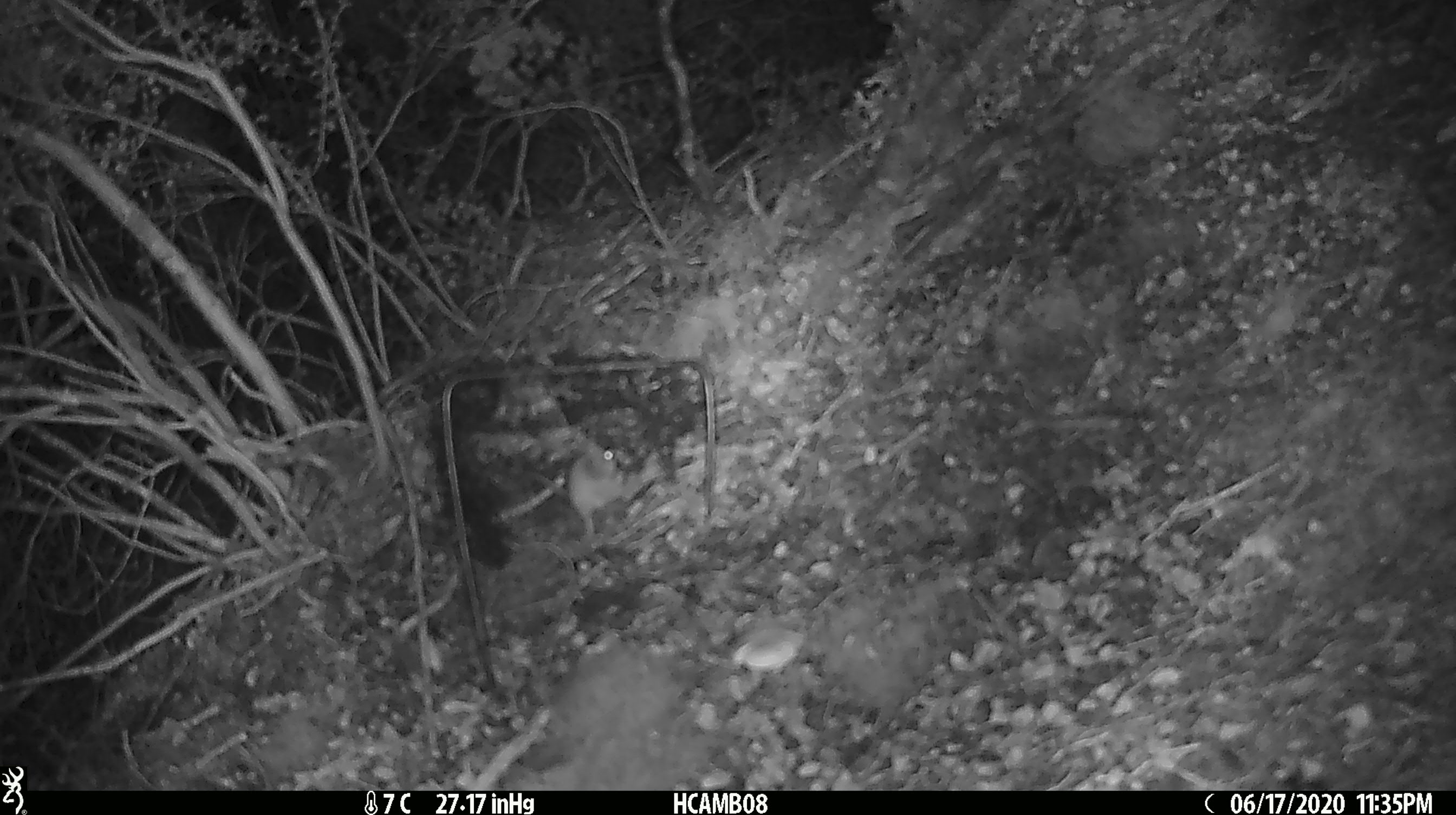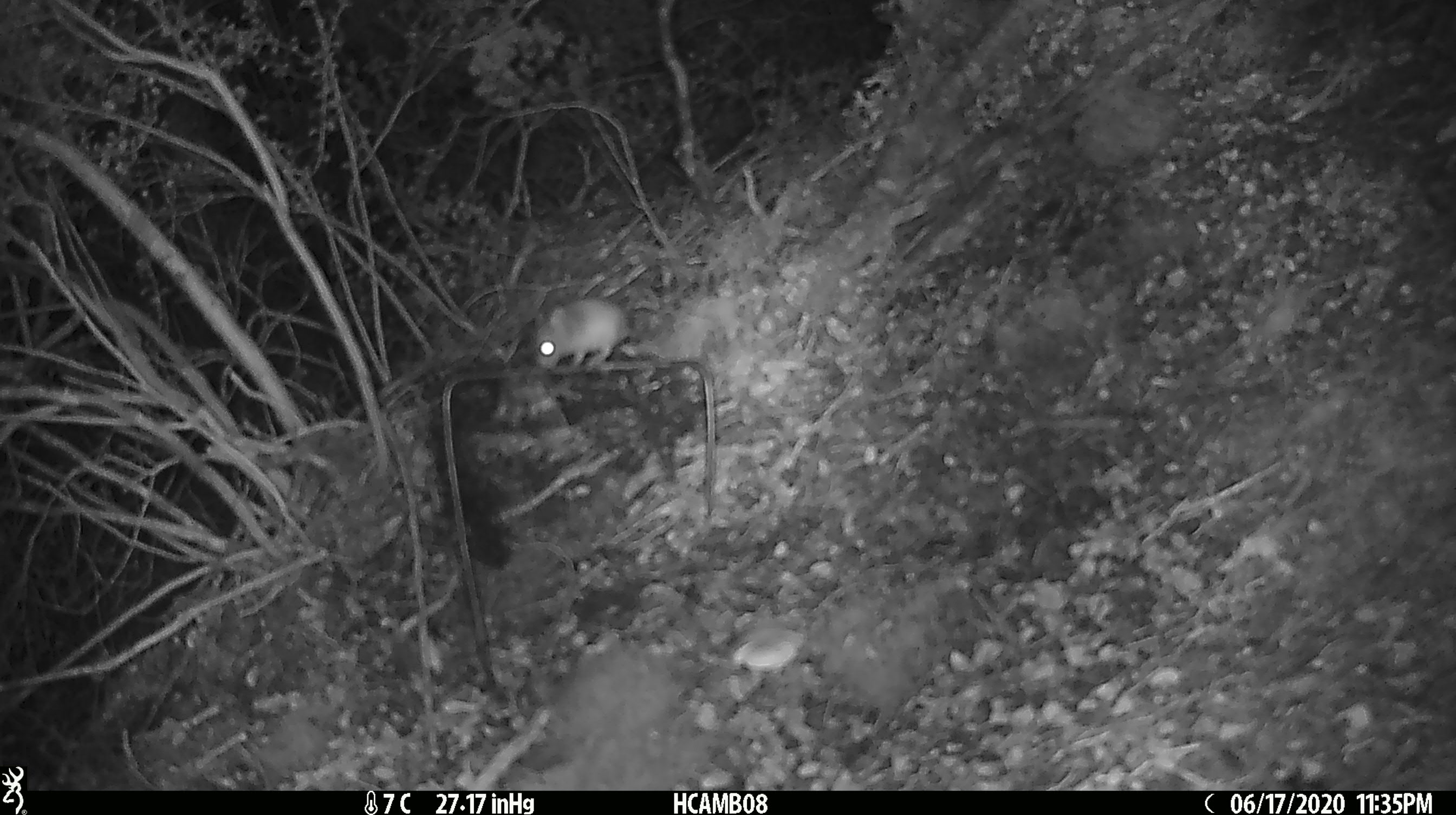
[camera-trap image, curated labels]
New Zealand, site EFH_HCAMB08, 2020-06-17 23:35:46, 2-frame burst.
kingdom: Animalia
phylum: Chordata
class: Mammalia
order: Rodentia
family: Muridae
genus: Mus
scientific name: Mus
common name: mouse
Mouse (Mus).